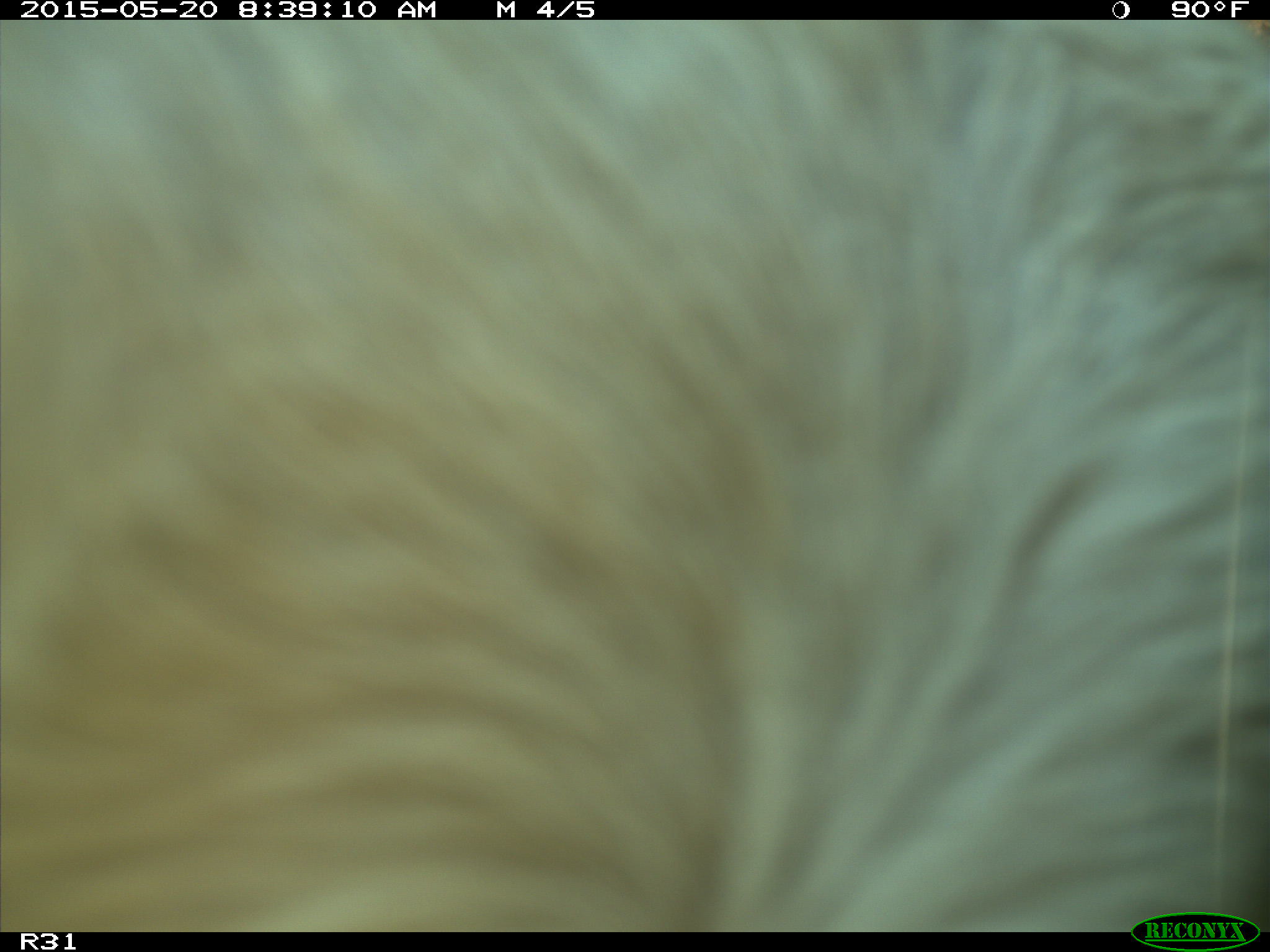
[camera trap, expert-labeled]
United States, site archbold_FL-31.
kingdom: Animalia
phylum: Chordata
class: Mammalia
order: Artiodactyla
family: Bovidae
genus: Bos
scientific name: Bos taurus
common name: domestic cow